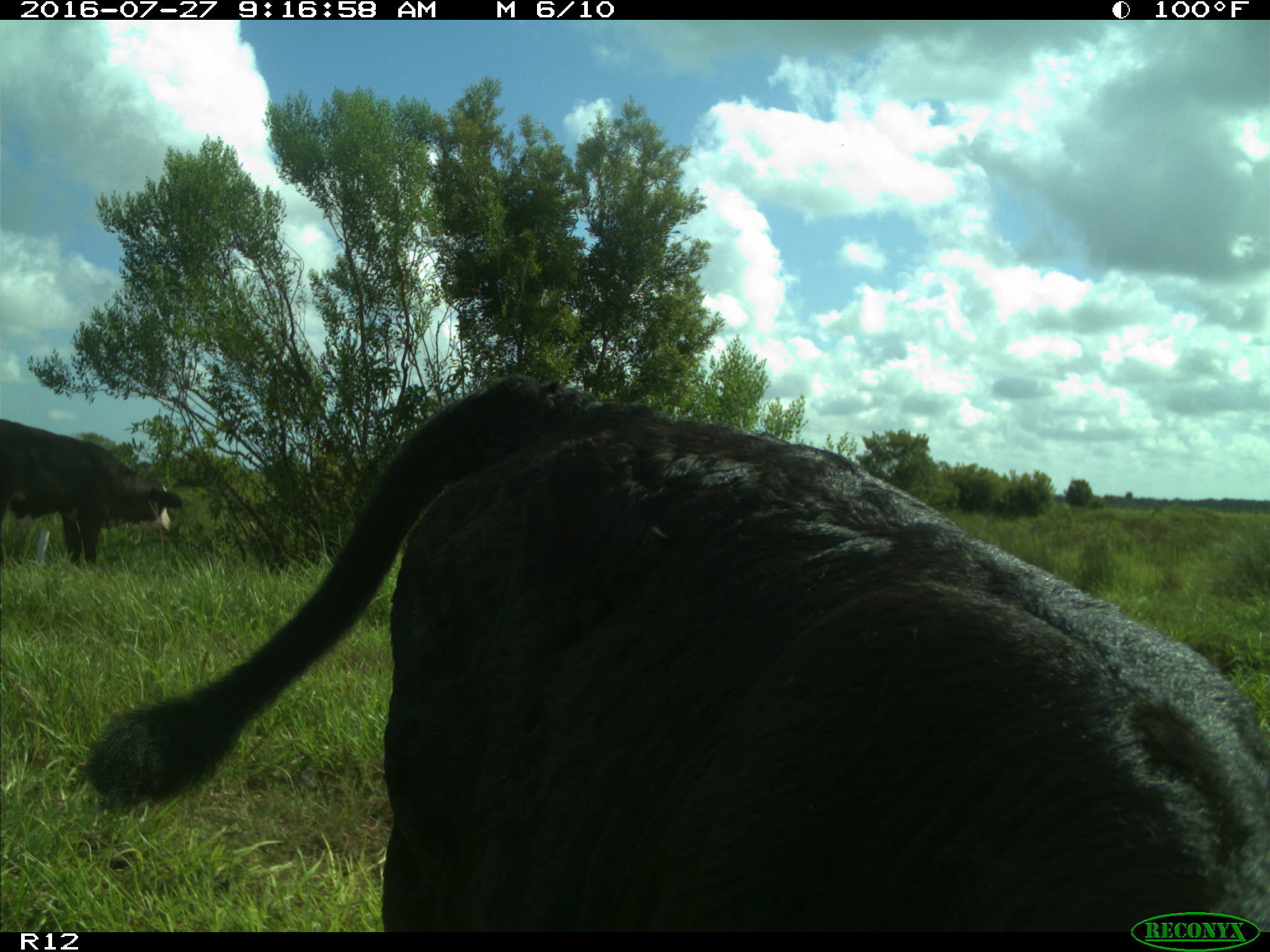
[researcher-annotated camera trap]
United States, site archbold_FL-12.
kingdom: Animalia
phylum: Chordata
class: Mammalia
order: Artiodactyla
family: Bovidae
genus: Bos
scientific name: Bos taurus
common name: domestic cow